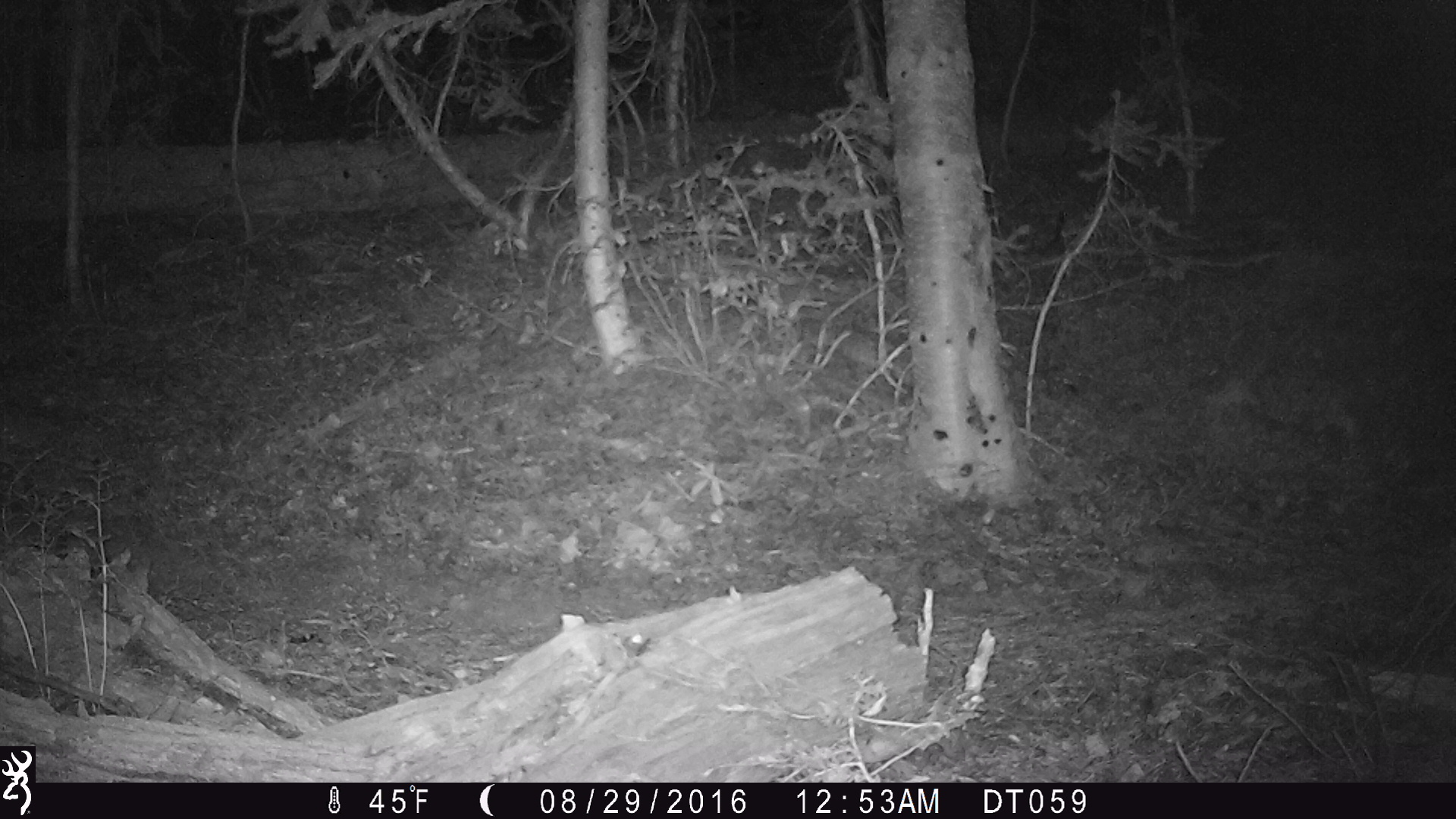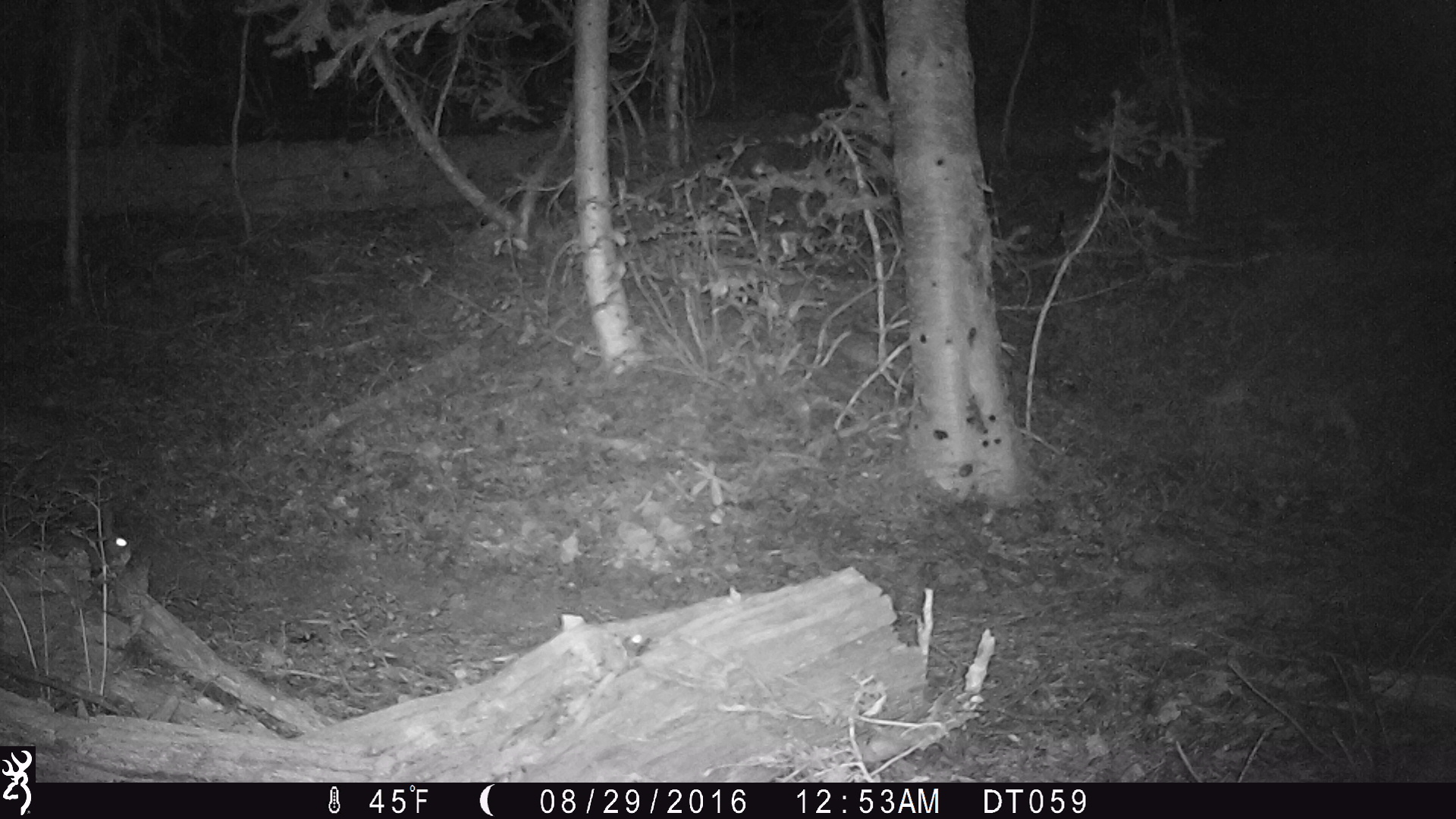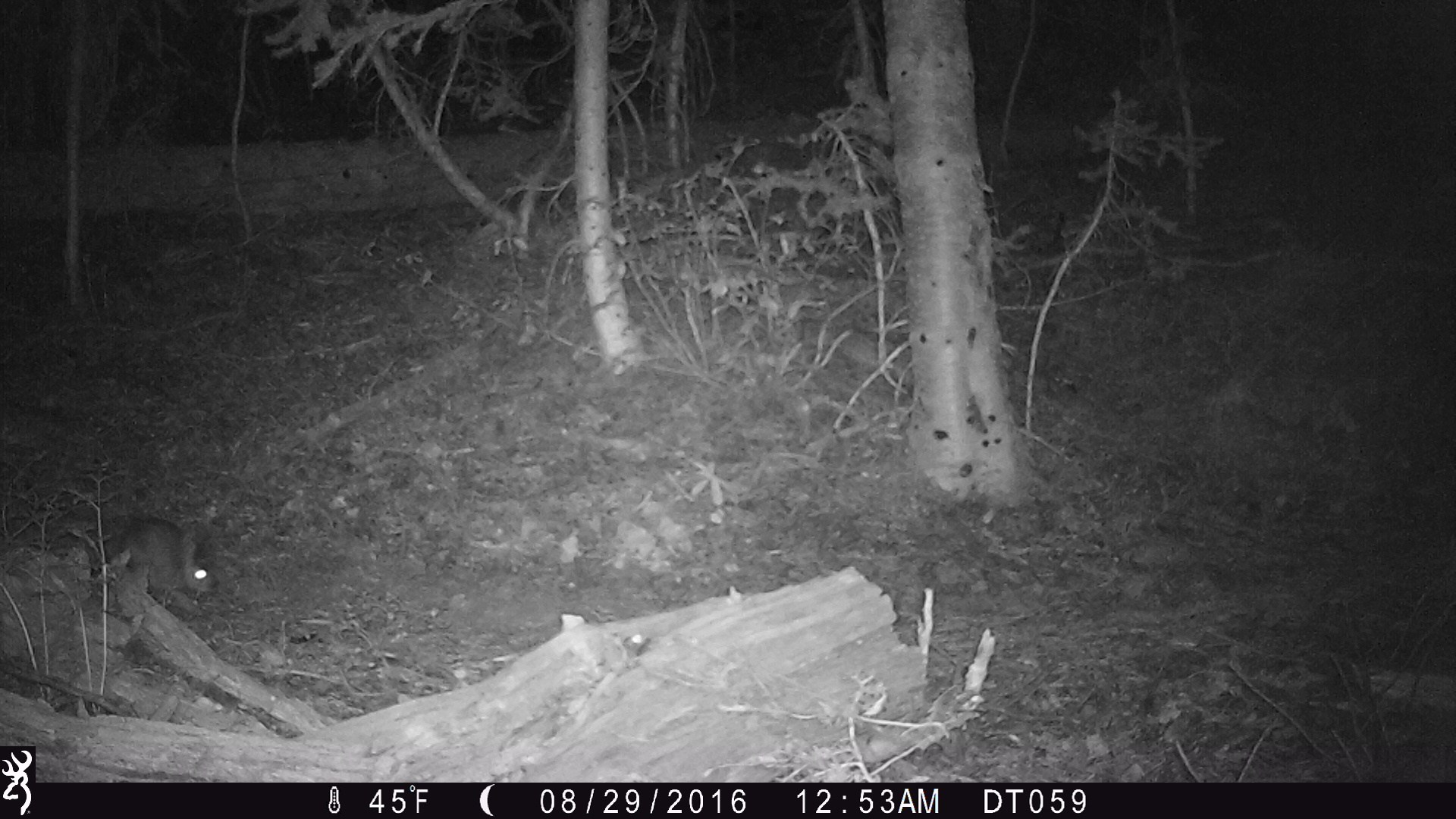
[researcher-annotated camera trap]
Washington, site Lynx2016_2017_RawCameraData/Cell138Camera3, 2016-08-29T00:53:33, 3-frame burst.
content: unidentified animal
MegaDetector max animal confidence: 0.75